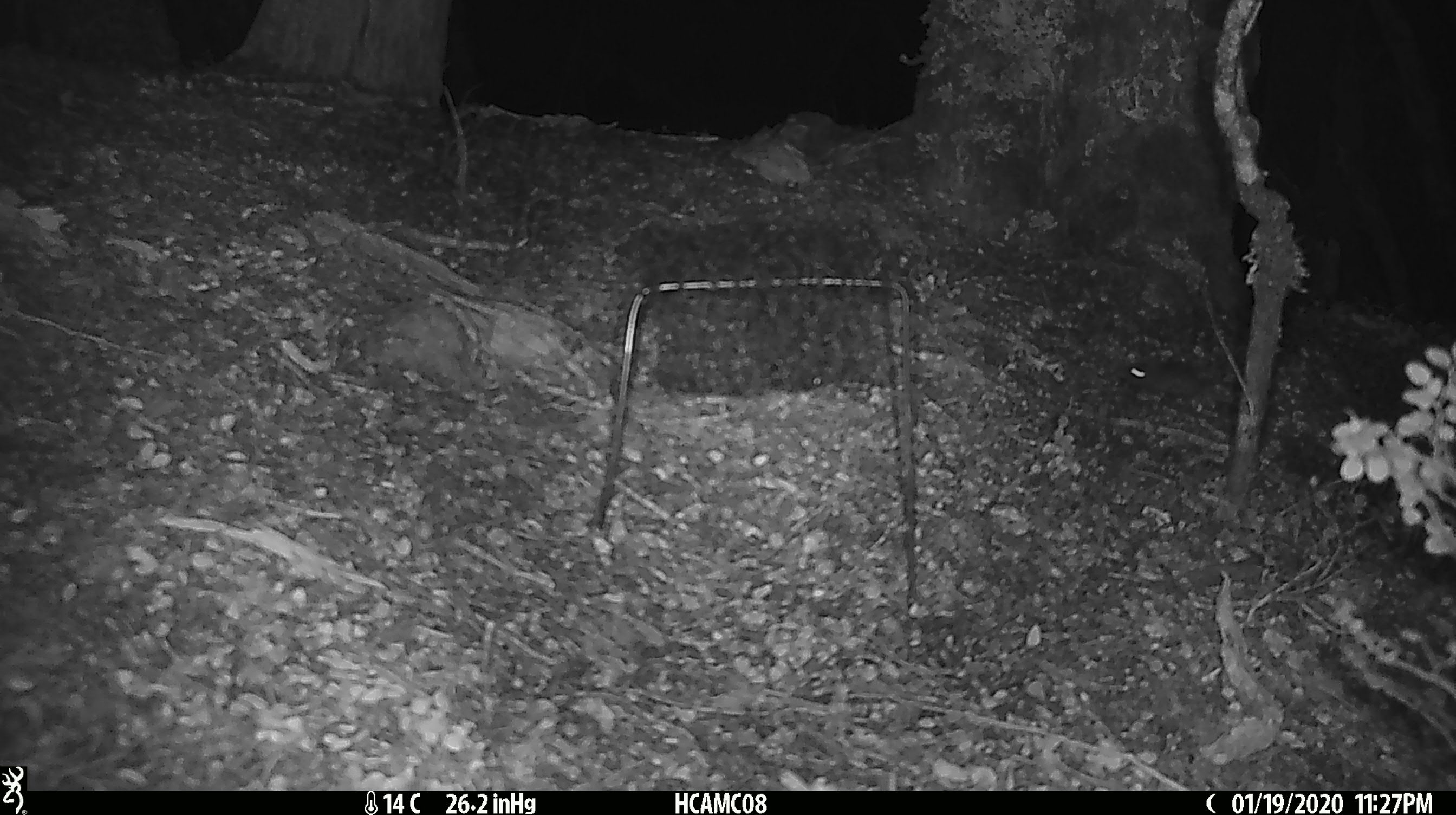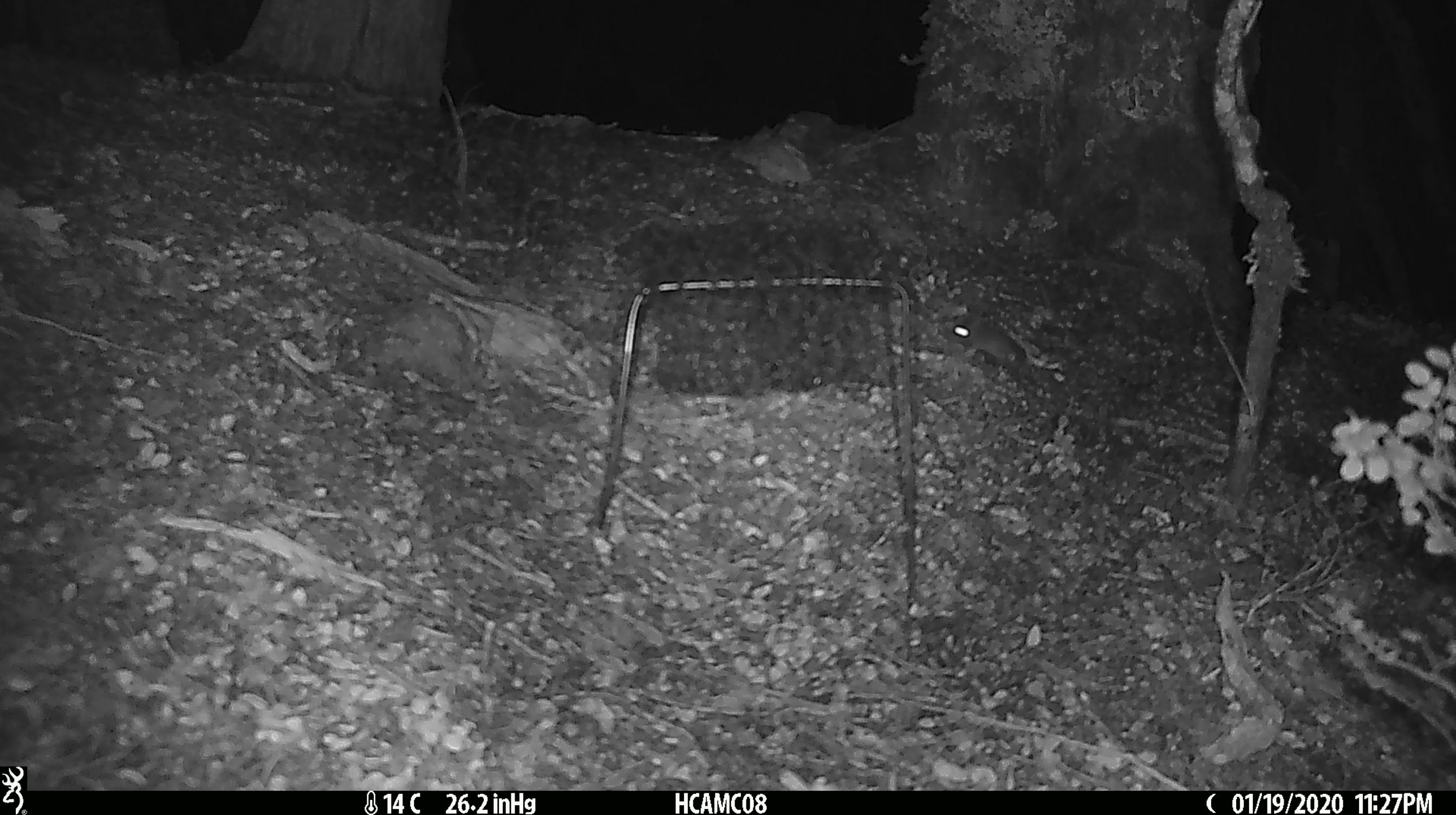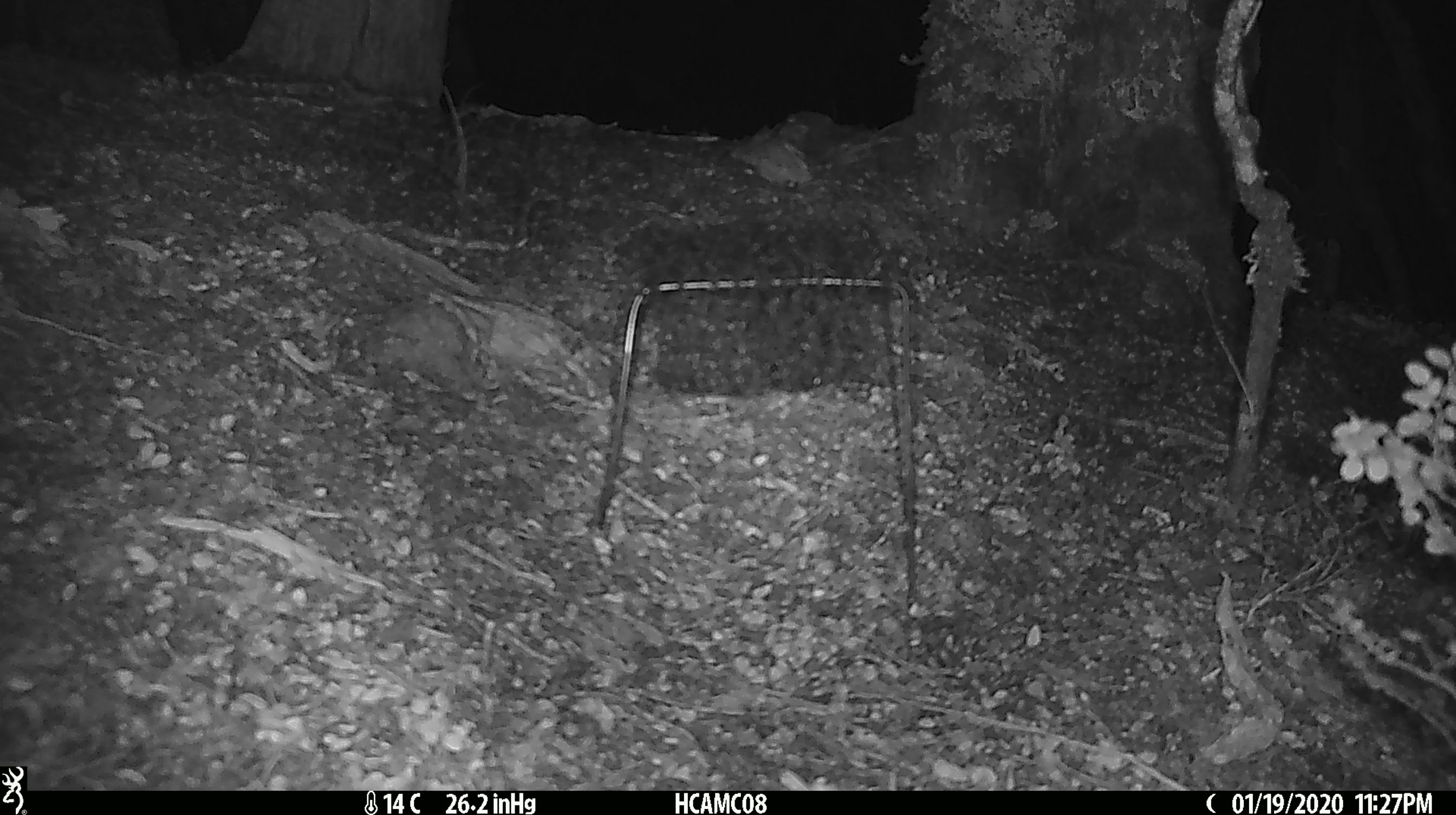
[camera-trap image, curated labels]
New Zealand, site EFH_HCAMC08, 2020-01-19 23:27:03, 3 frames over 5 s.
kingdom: Animalia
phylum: Chordata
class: Mammalia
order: Rodentia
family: Muridae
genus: Mus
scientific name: Mus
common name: mouse